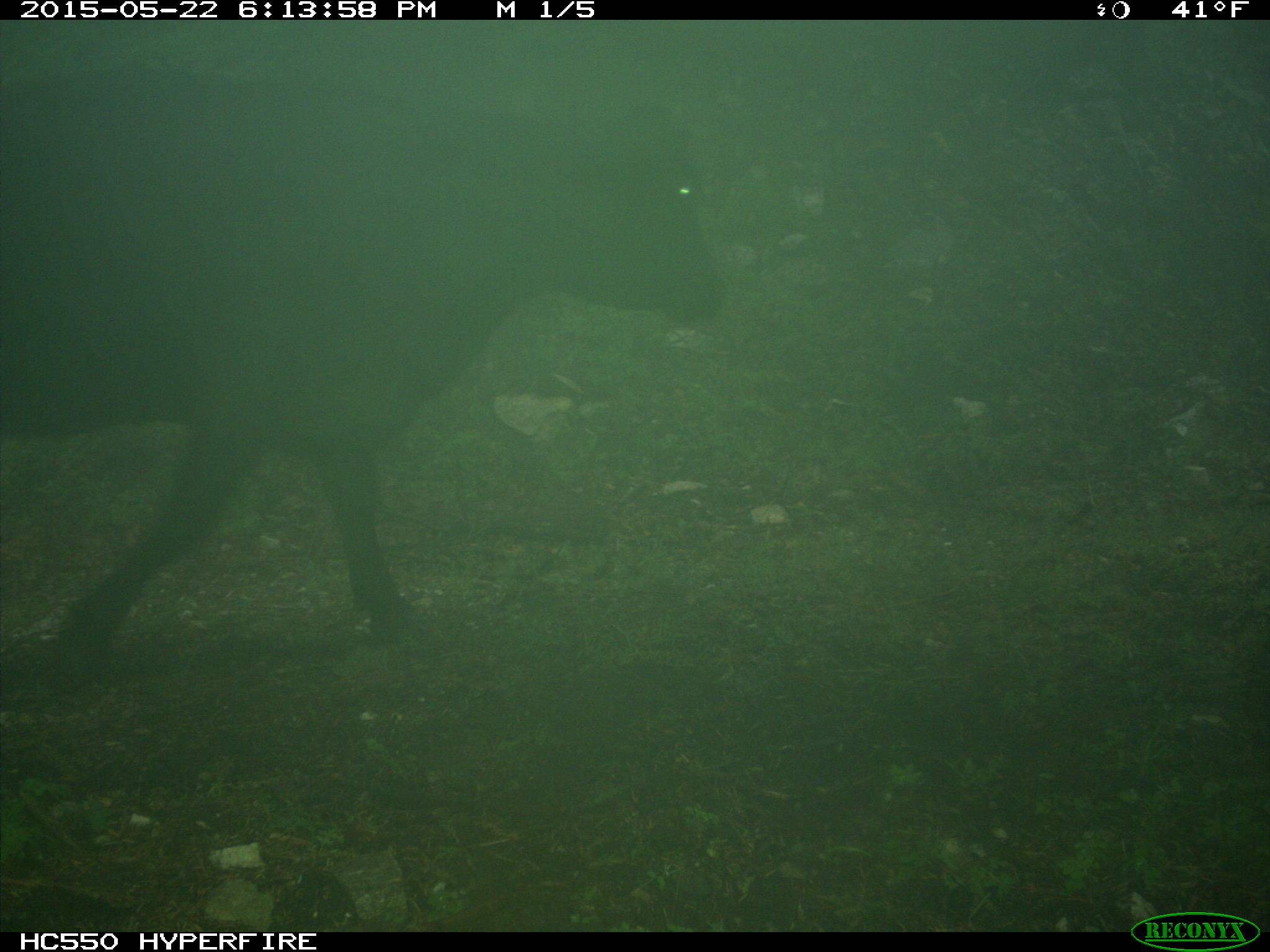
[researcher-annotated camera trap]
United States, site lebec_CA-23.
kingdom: Animalia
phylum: Chordata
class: Mammalia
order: Artiodactyla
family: Bovidae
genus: Bos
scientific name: Bos taurus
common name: domestic cow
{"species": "Bos taurus (domestic cow)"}